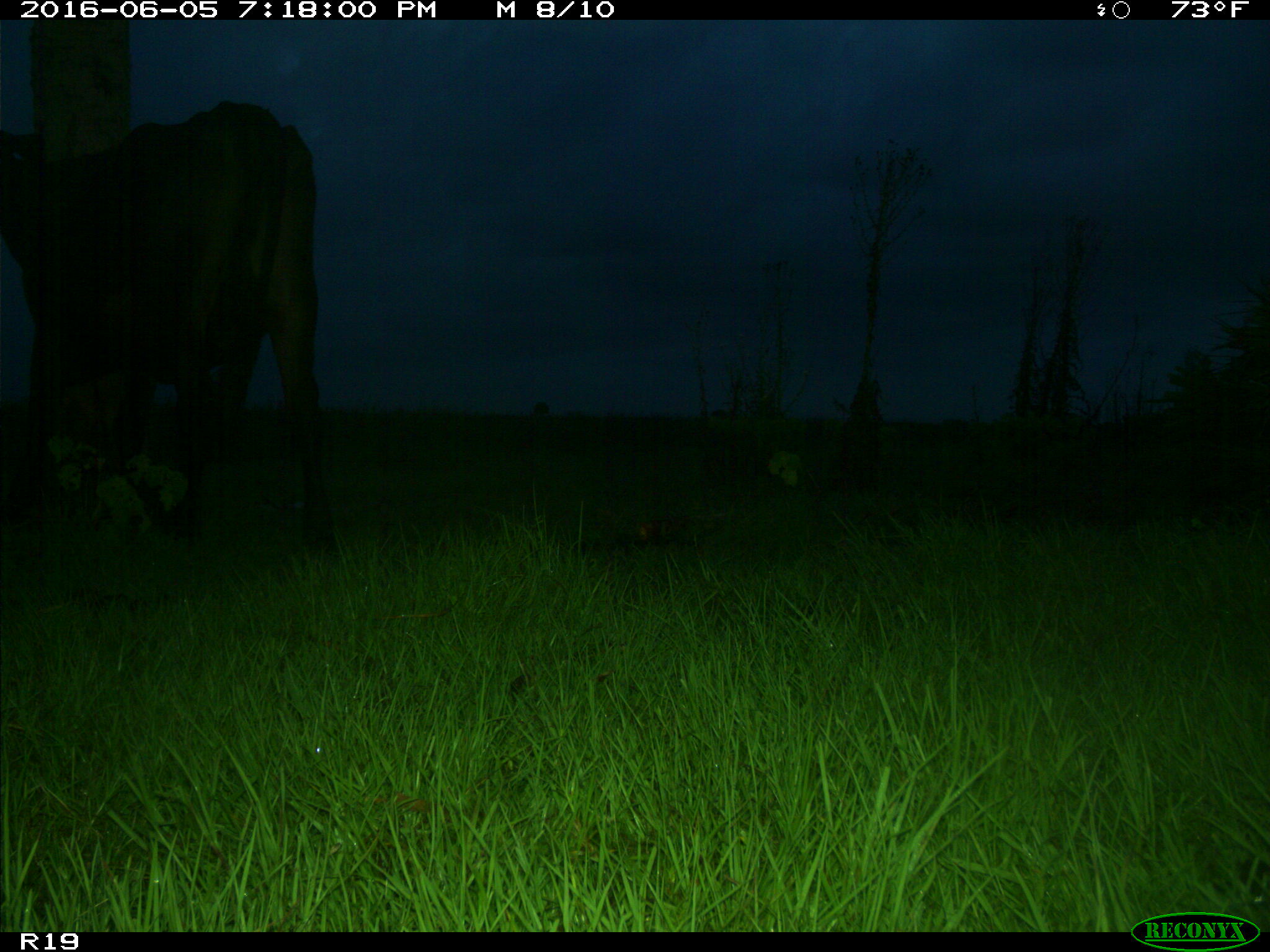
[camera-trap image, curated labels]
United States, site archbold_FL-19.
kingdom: Animalia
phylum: Chordata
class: Mammalia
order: Artiodactyla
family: Bovidae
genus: Bos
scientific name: Bos taurus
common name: domestic cow